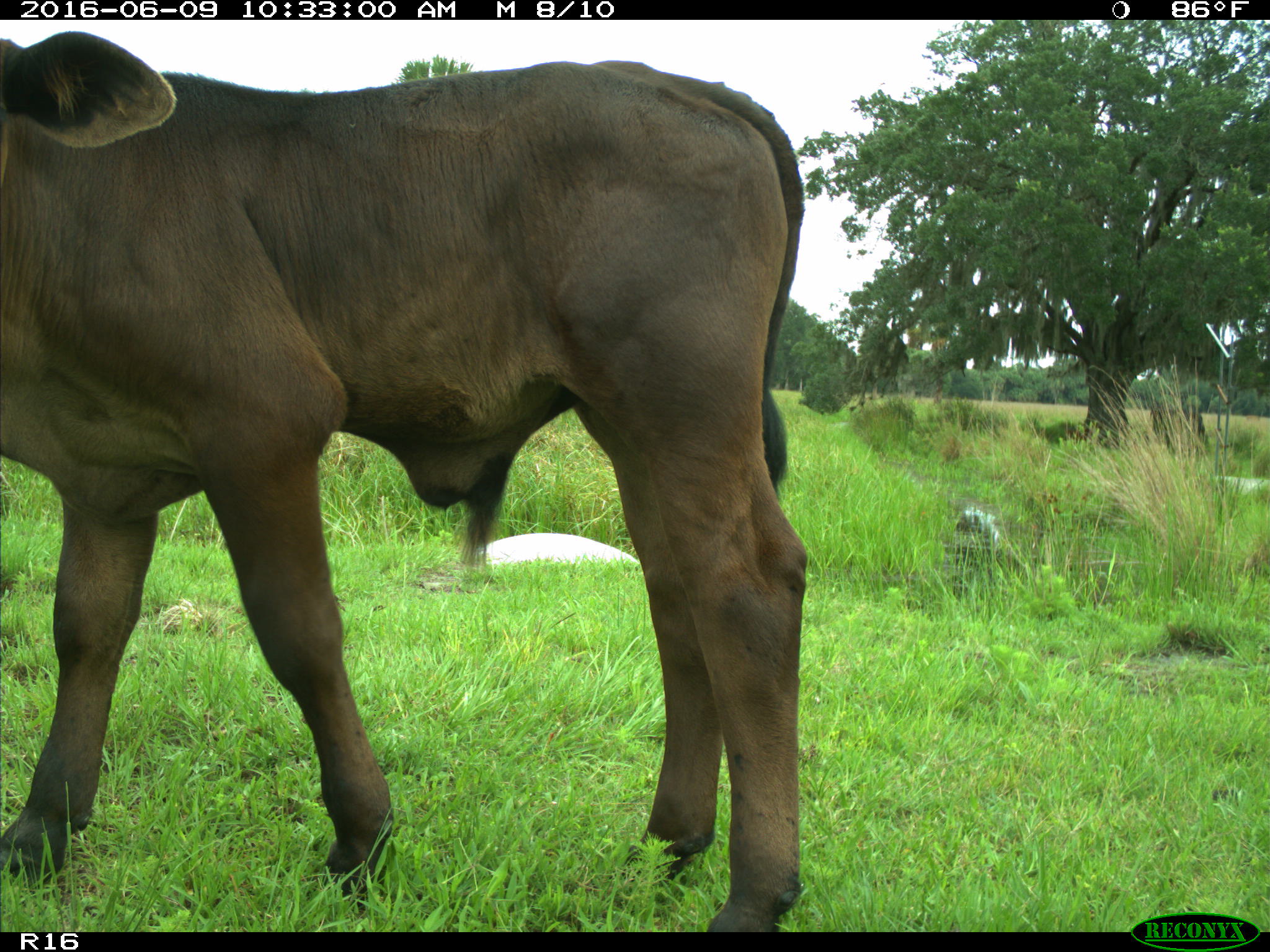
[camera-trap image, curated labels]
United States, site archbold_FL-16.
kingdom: Animalia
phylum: Chordata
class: Mammalia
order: Artiodactyla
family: Bovidae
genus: Bos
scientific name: Bos taurus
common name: domestic cow